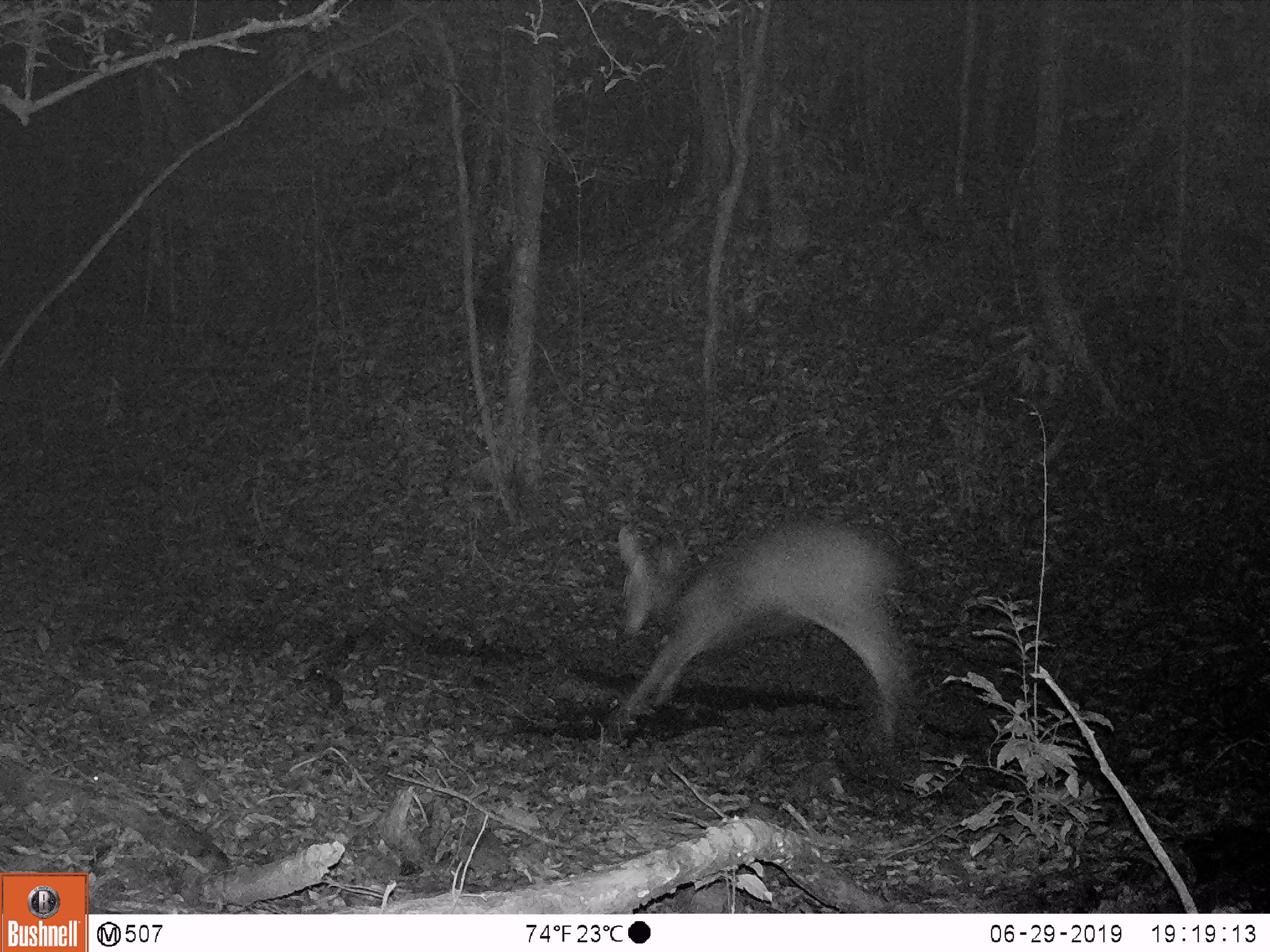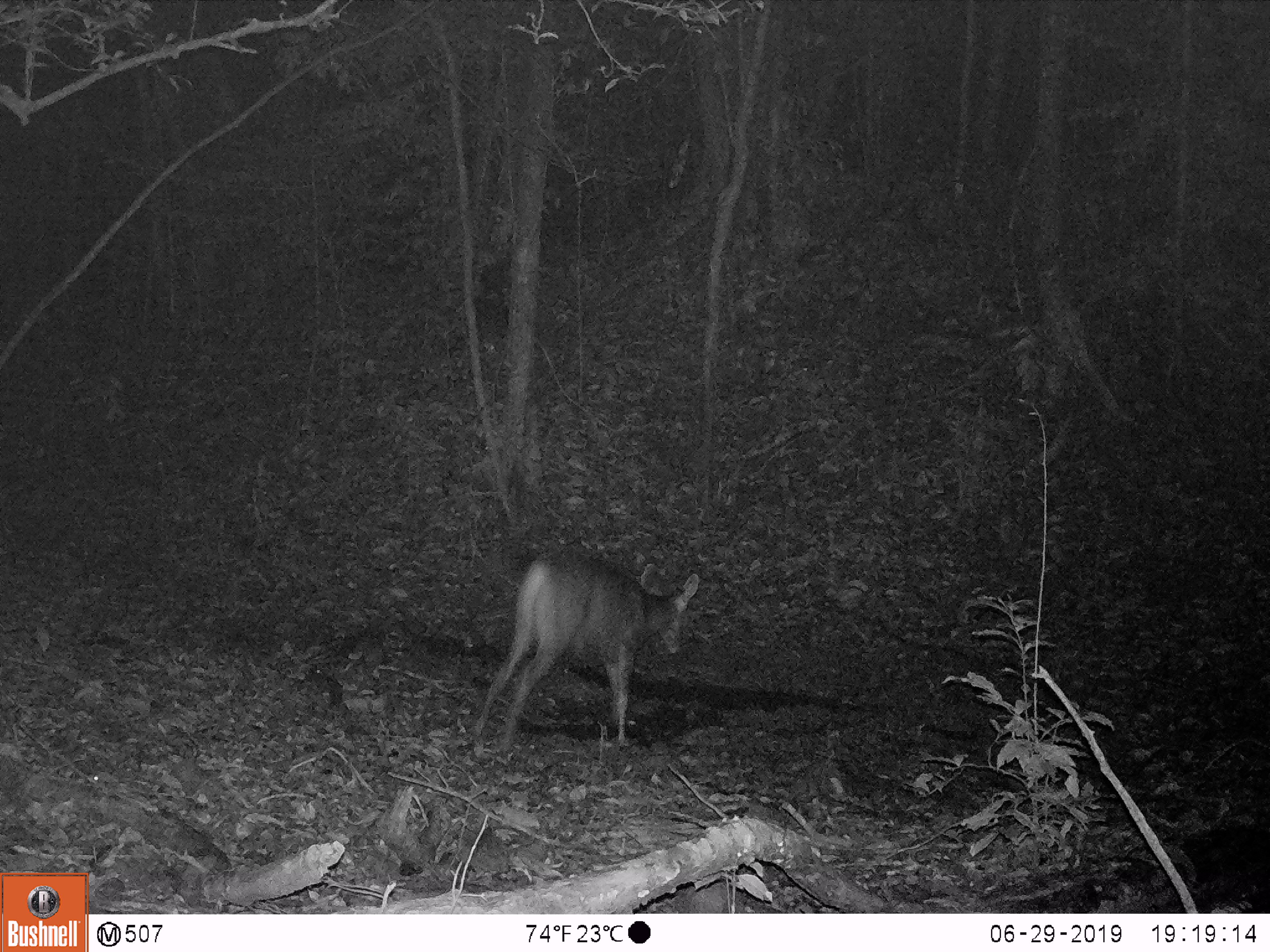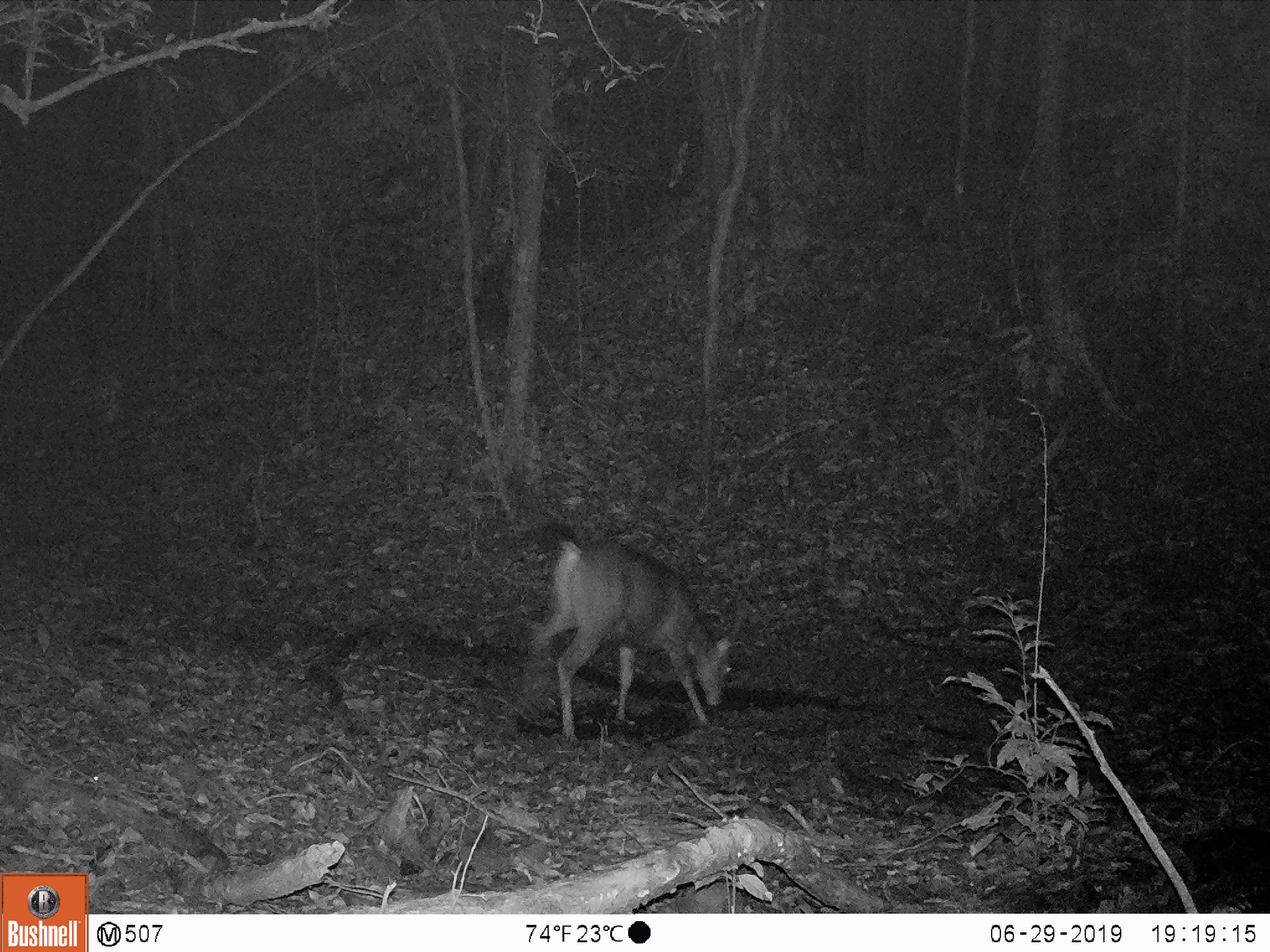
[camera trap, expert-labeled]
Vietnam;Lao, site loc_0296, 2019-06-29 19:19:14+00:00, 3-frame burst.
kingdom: Animalia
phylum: Chordata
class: Mammalia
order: Artiodactyla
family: Cervidae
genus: Rusa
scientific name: Rusa unicolor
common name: sambar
Sambar (Rusa unicolor). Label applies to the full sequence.